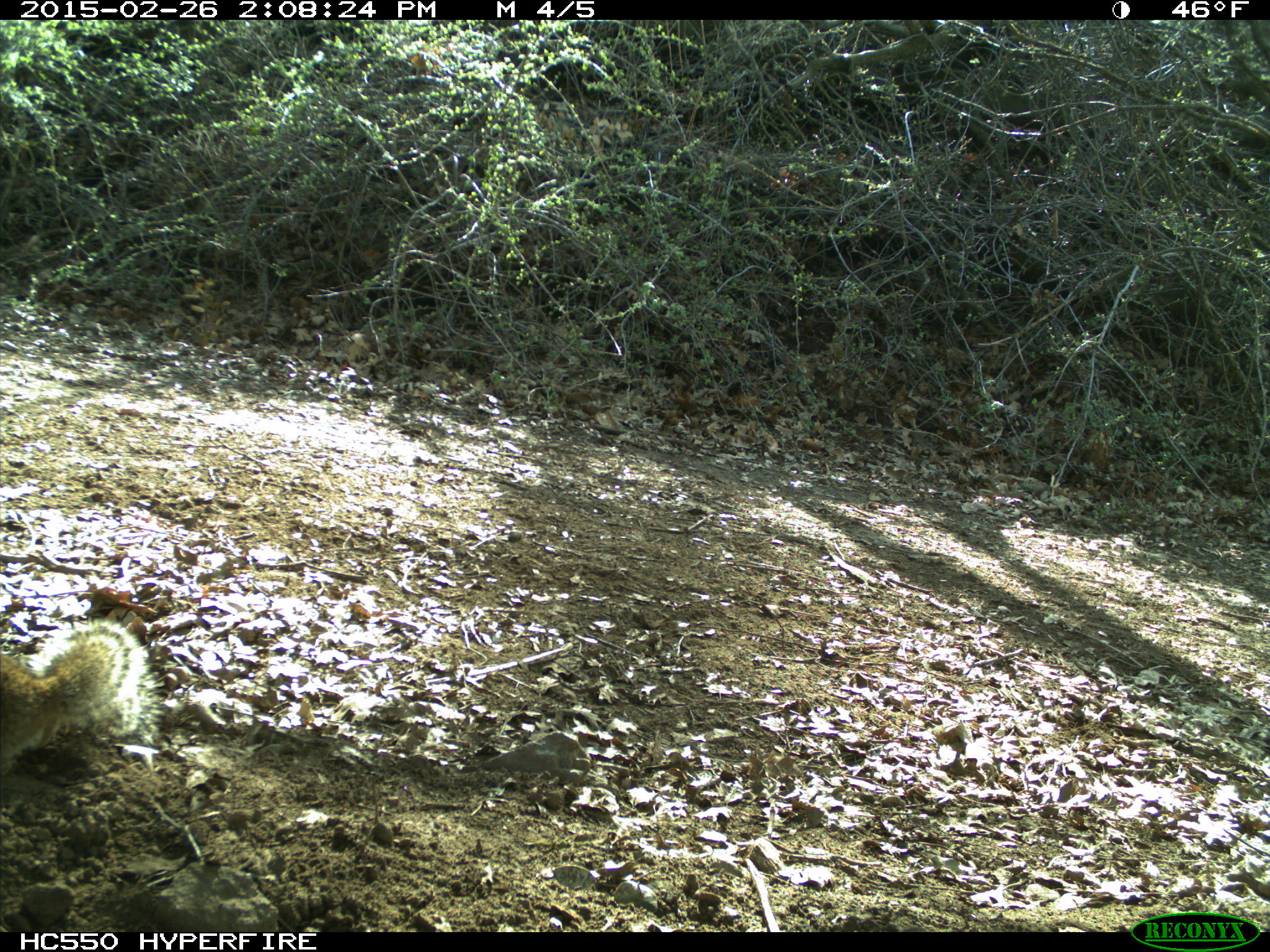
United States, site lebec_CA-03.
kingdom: Animalia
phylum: Chordata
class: Mammalia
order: Rodentia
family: Sciuridae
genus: Otospermophilus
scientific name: Otospermophilus beecheyi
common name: california ground squirrel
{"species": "Otospermophilus beecheyi (california ground squirrel)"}